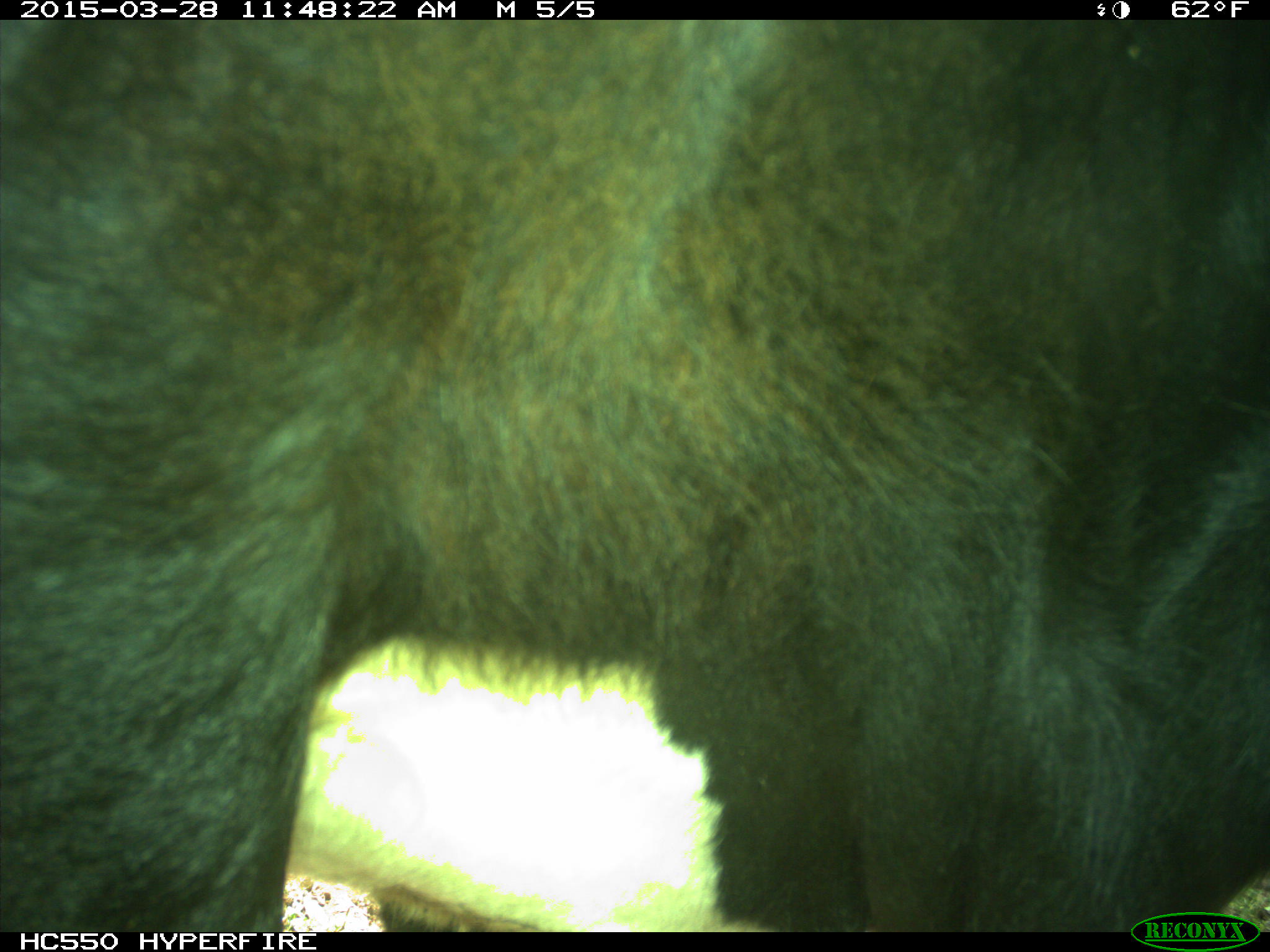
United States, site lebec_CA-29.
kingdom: Animalia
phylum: Chordata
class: Mammalia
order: Artiodactyla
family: Bovidae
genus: Bos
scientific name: Bos taurus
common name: domestic cow